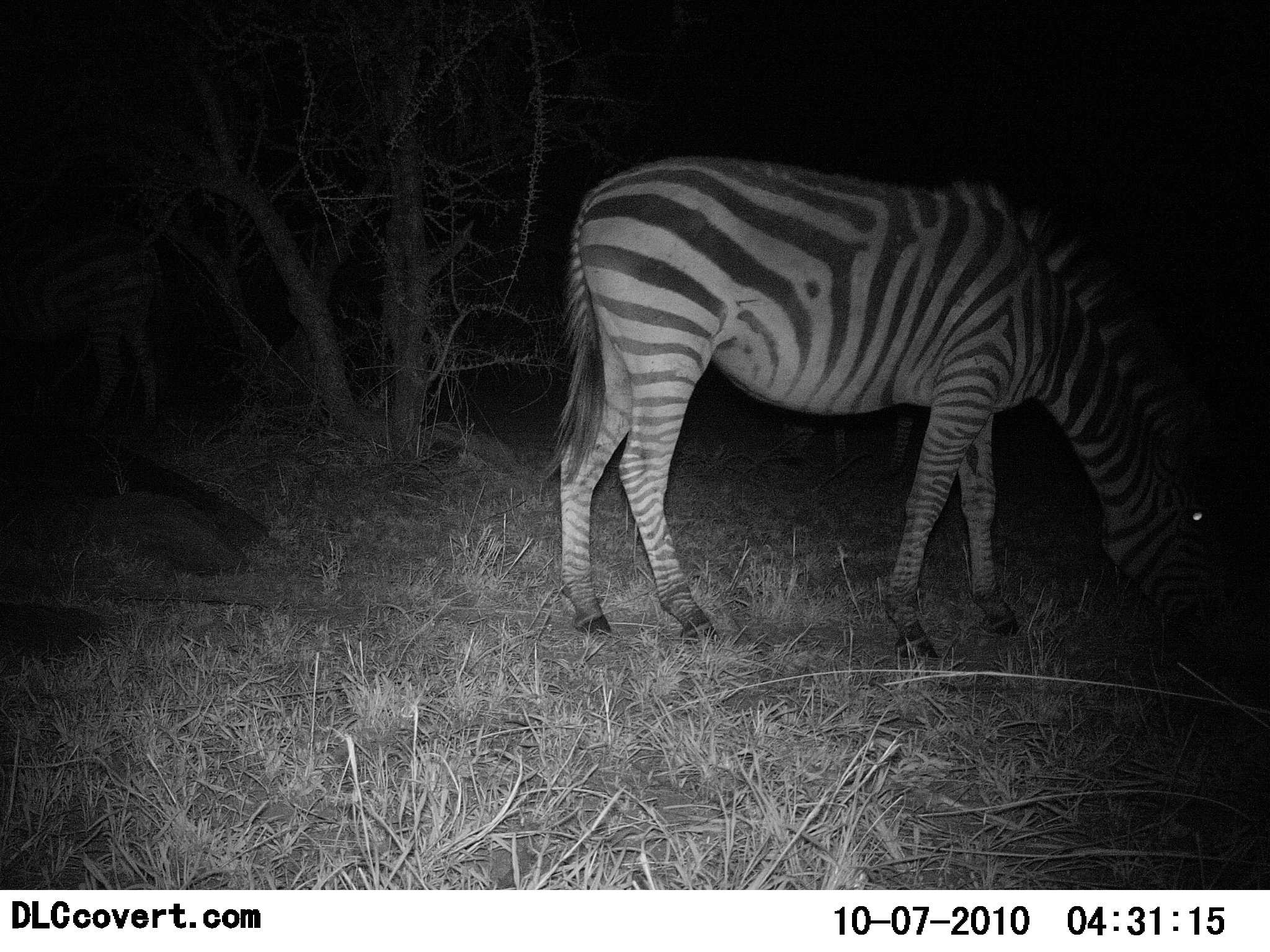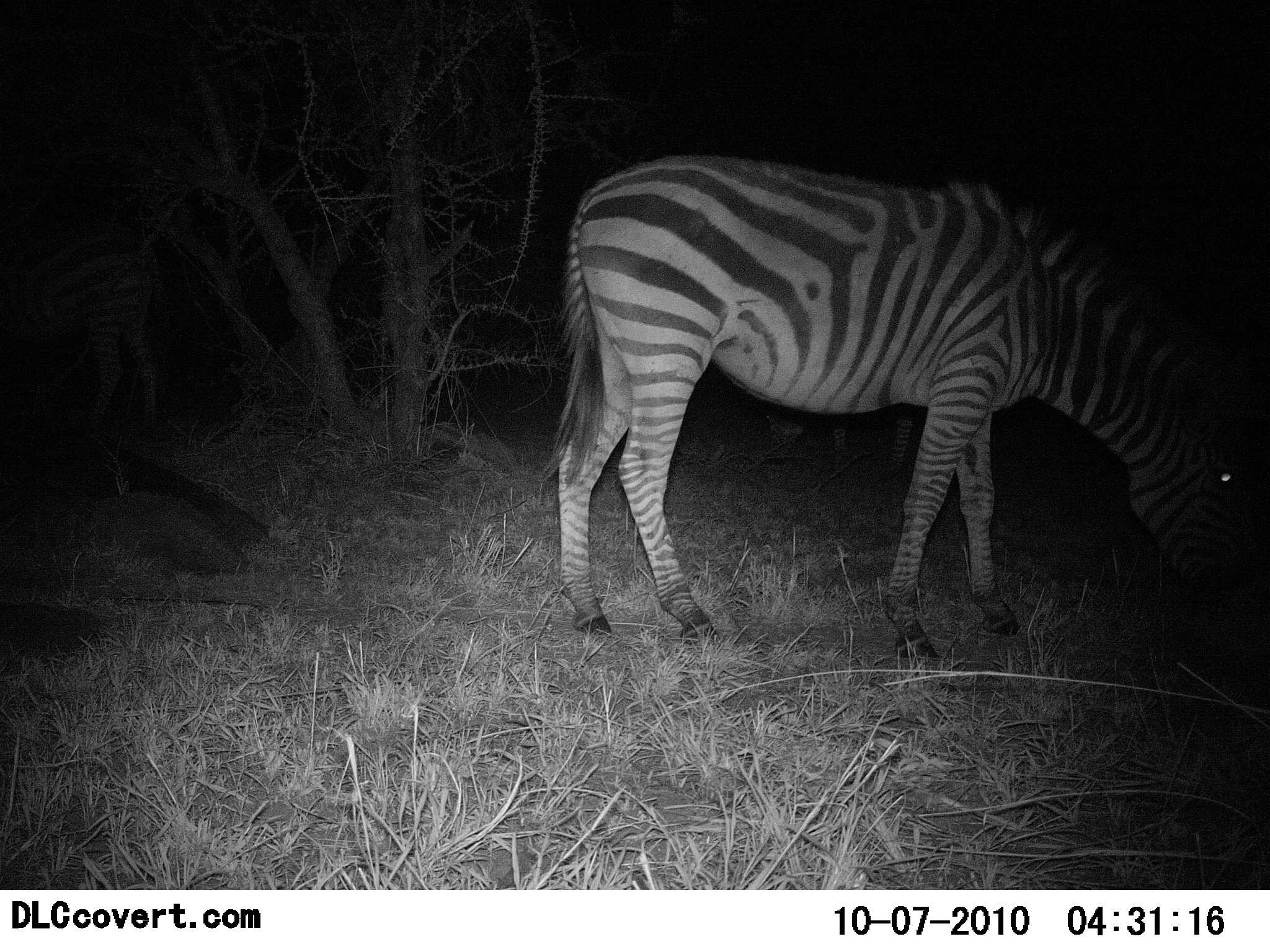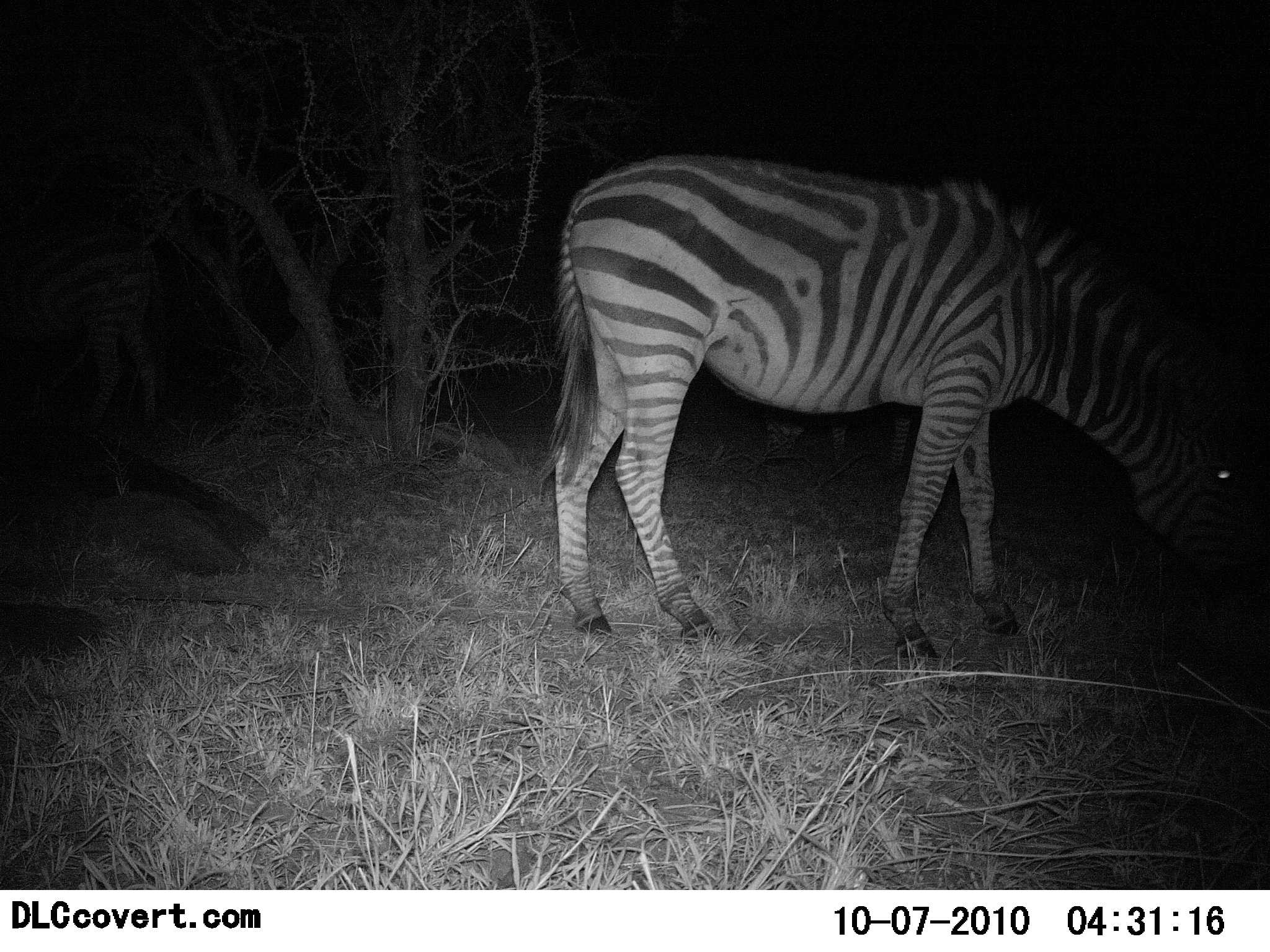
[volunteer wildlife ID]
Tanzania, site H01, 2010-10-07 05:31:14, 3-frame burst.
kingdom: Animalia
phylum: Chordata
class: Mammalia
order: Perissodactyla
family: Equidae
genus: Equus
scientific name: Equus quagga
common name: plains zebra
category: zebra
Zebra (plains zebra) (Equus quagga), count 1. Behavior (volunteer vote fractions): standing 21%, resting 0%, moving 0%, interacting 0%. Young present (vote fraction): 0%. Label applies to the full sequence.